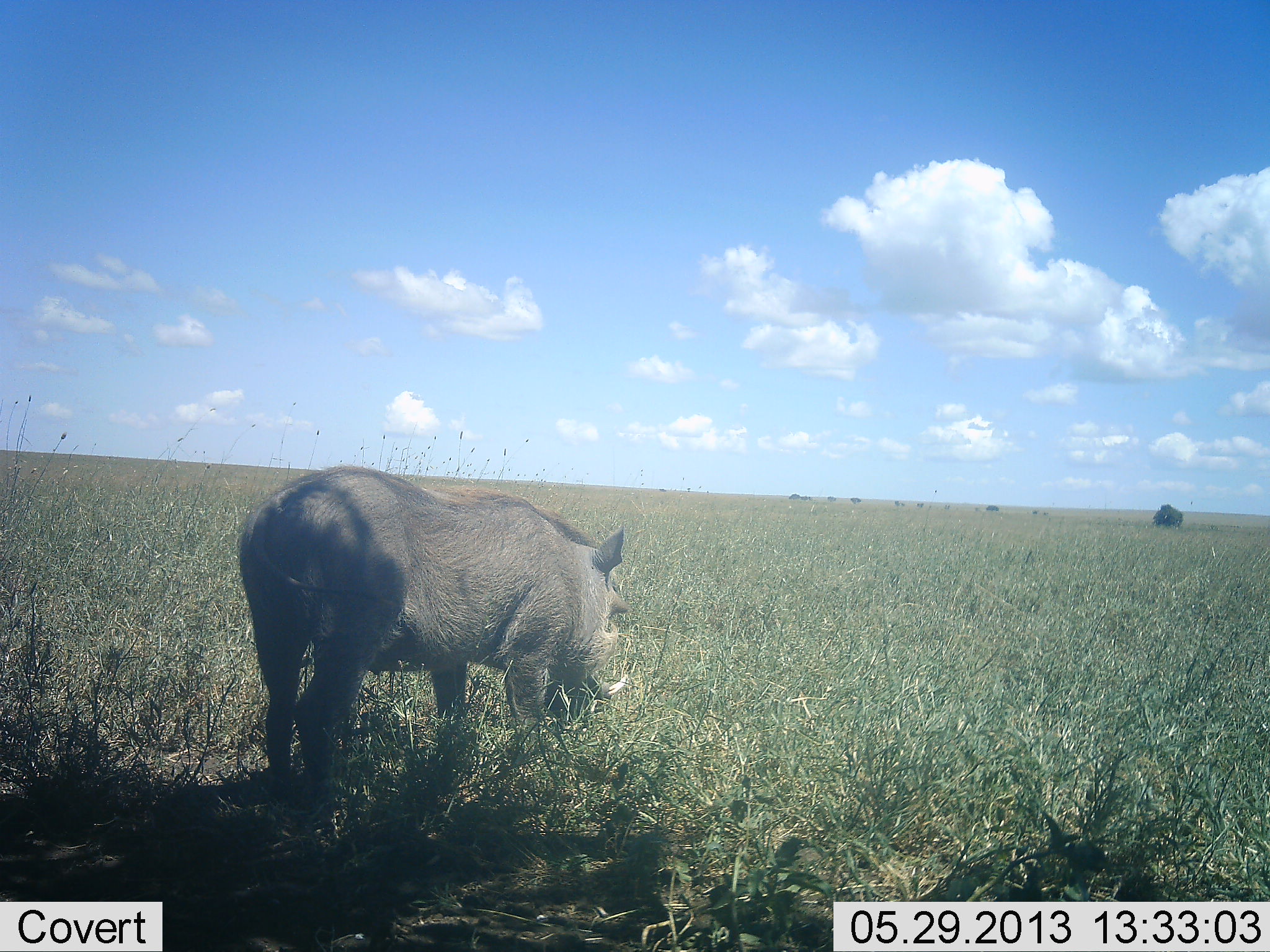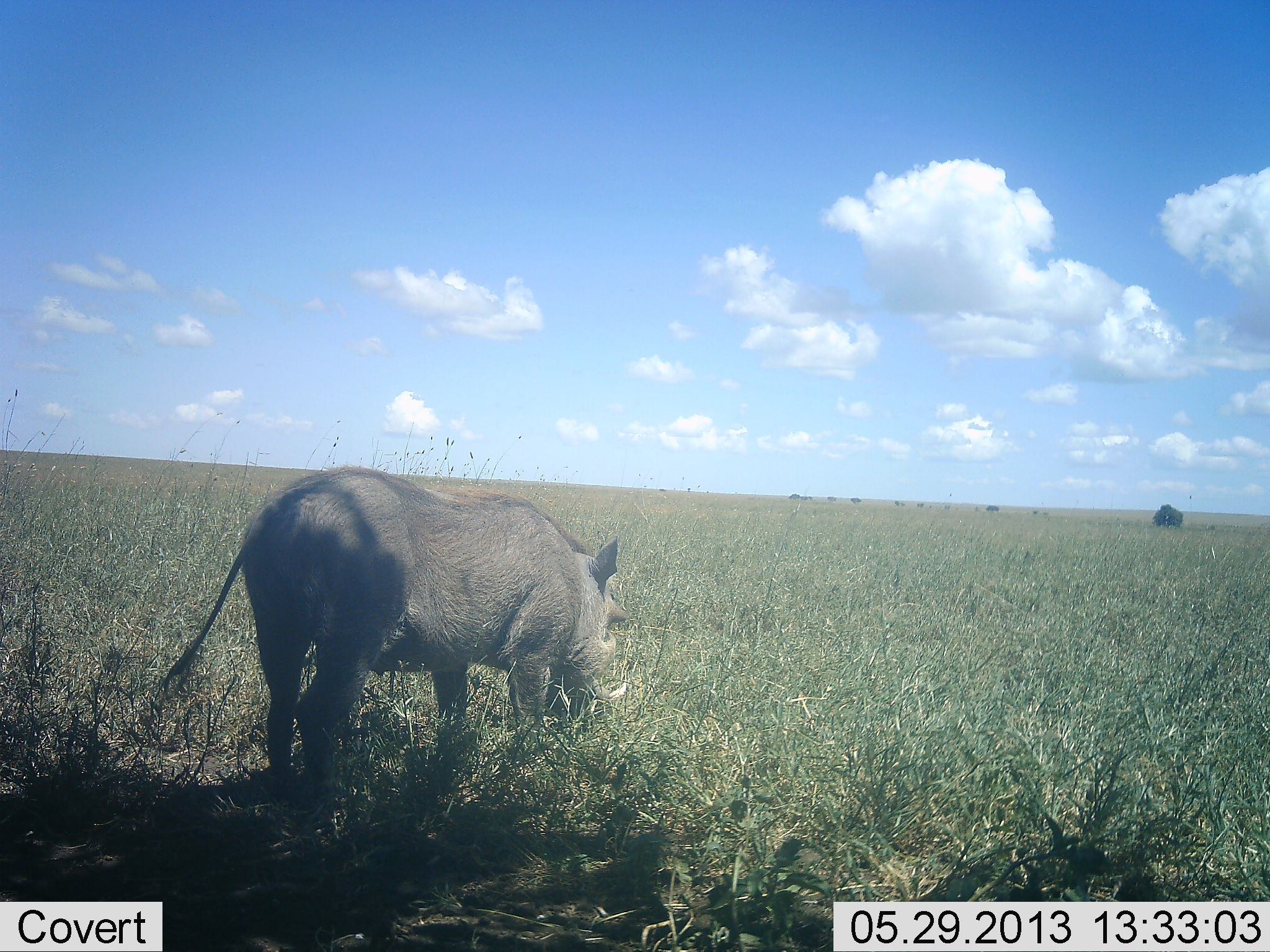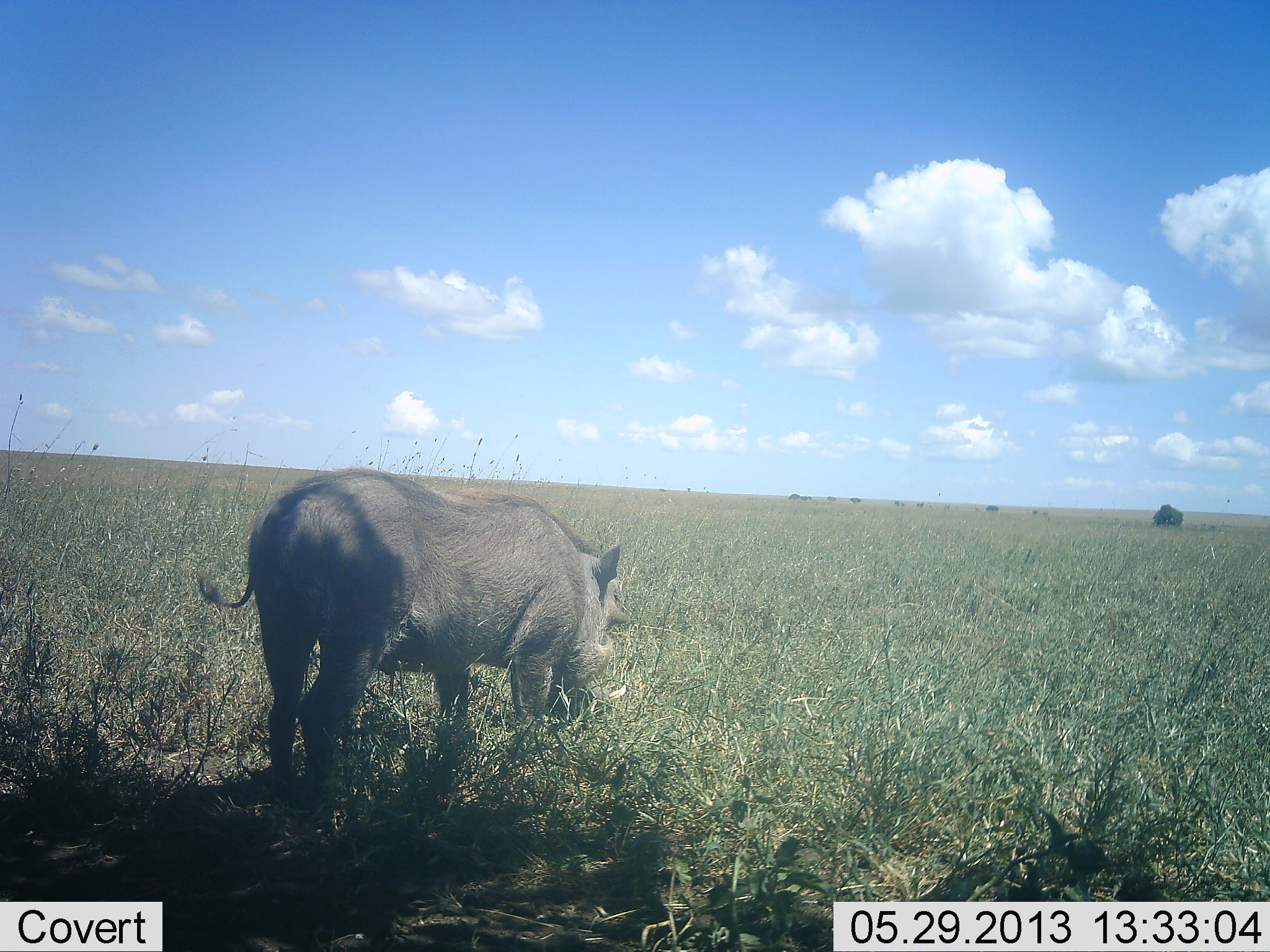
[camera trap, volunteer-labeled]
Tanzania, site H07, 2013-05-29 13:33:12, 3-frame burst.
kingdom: Animalia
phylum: Chordata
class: Mammalia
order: Artiodactyla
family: Suidae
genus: Phacochoerus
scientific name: Phacochoerus africanus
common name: warthog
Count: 1.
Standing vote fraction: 37%.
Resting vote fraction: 3%.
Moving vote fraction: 3%.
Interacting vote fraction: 0%.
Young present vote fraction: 0%.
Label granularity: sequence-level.